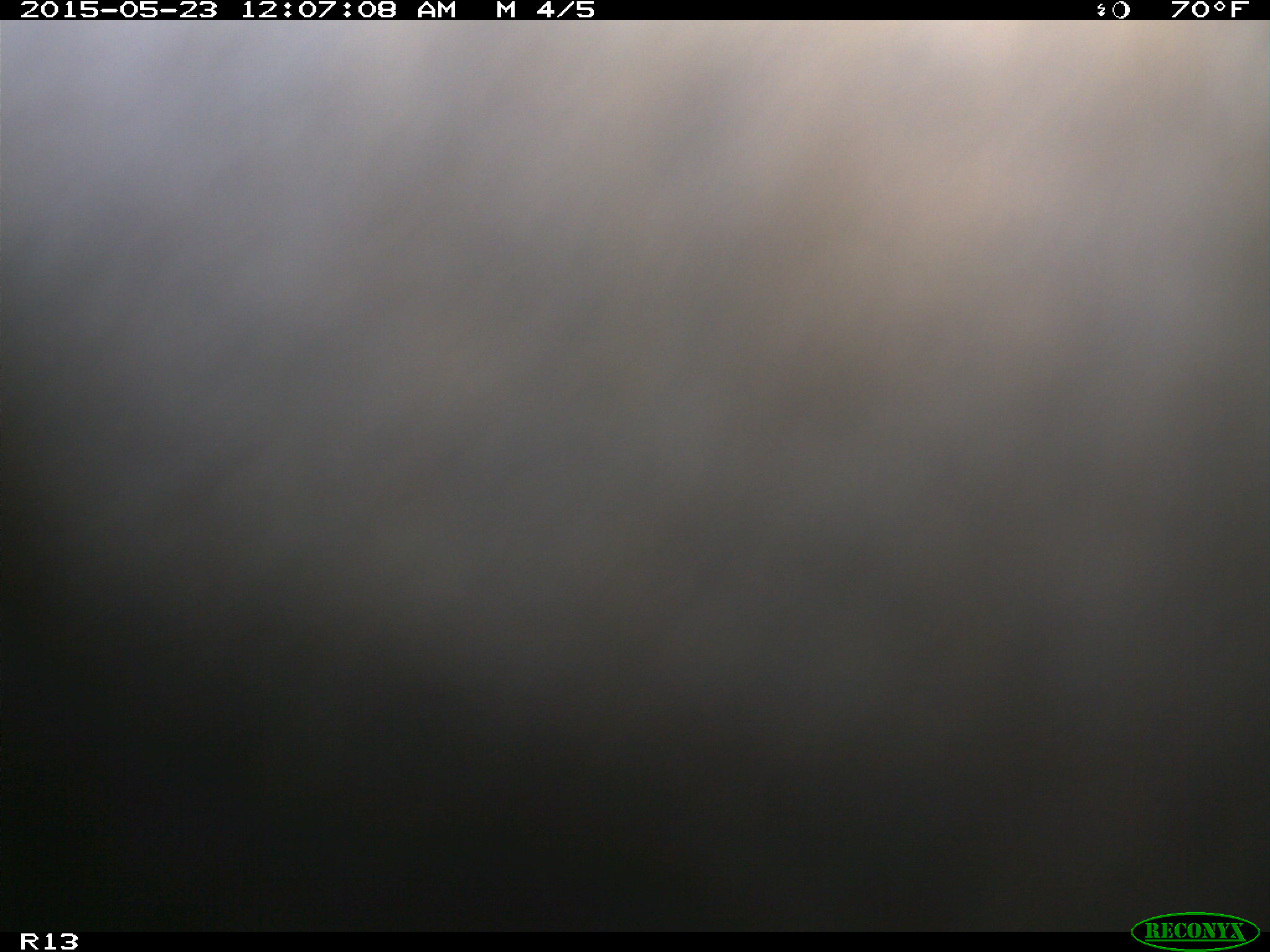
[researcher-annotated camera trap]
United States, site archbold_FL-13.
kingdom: Animalia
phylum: Chordata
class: Mammalia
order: Artiodactyla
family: Bovidae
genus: Bos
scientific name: Bos taurus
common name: domestic cow